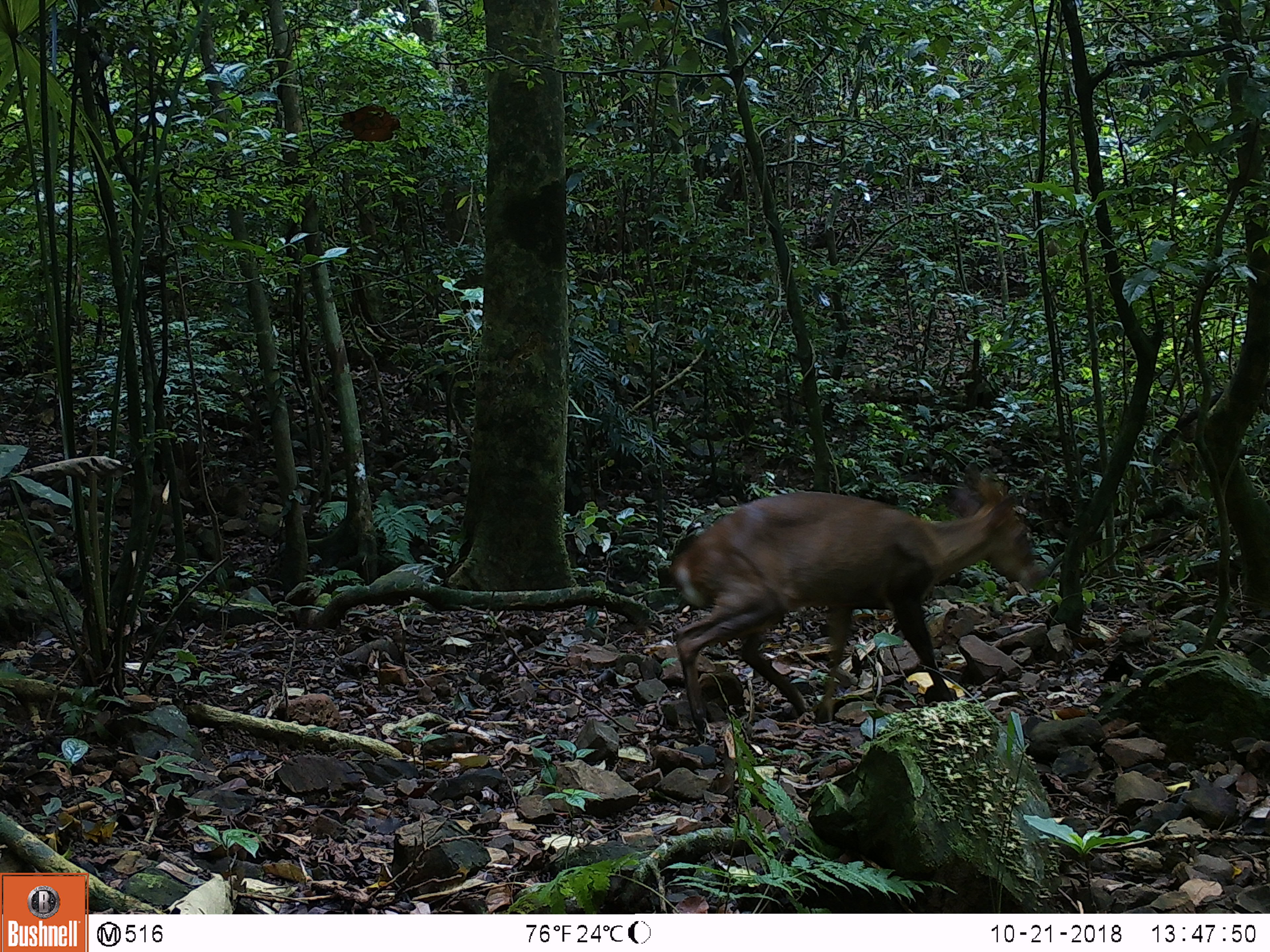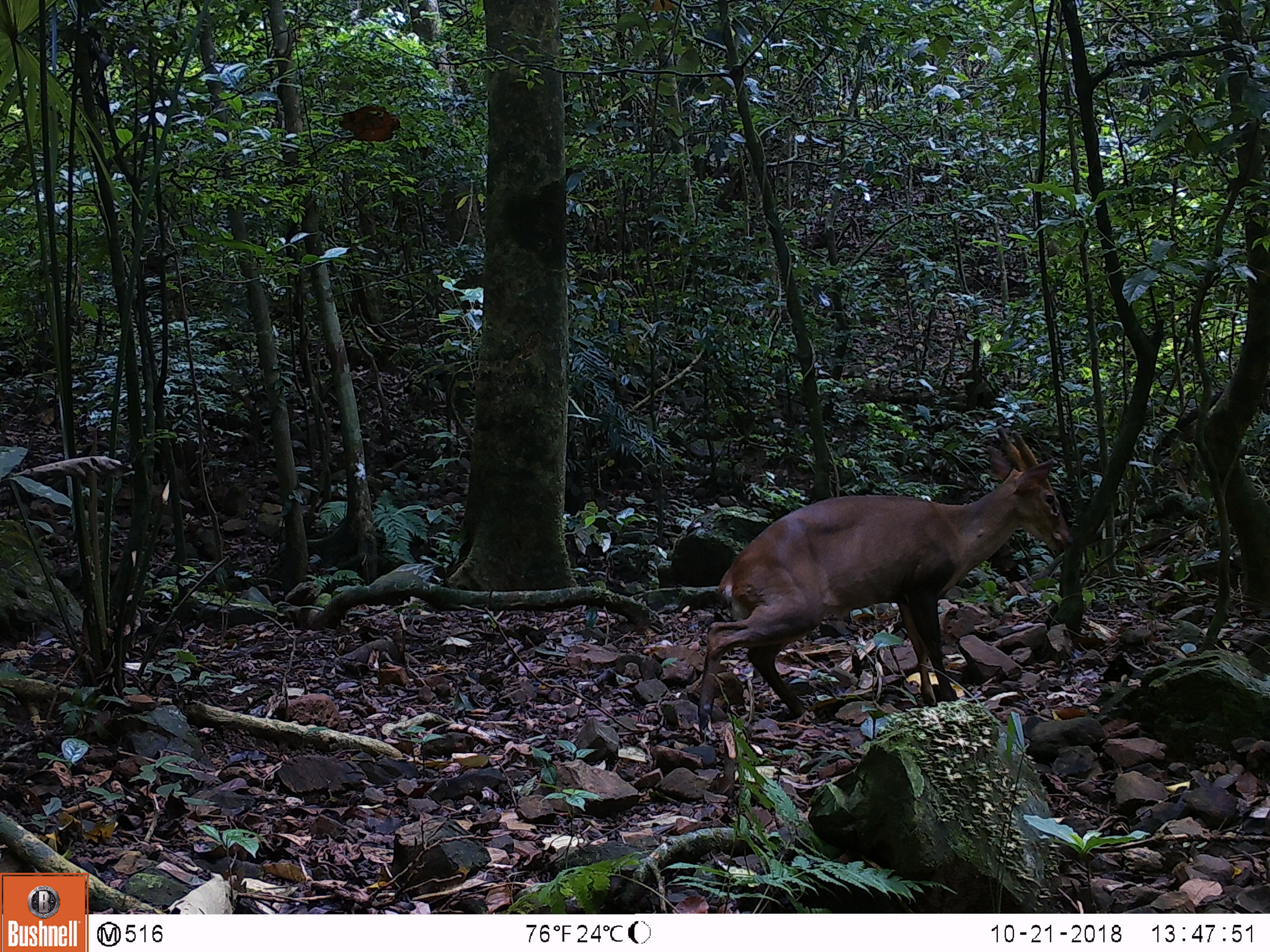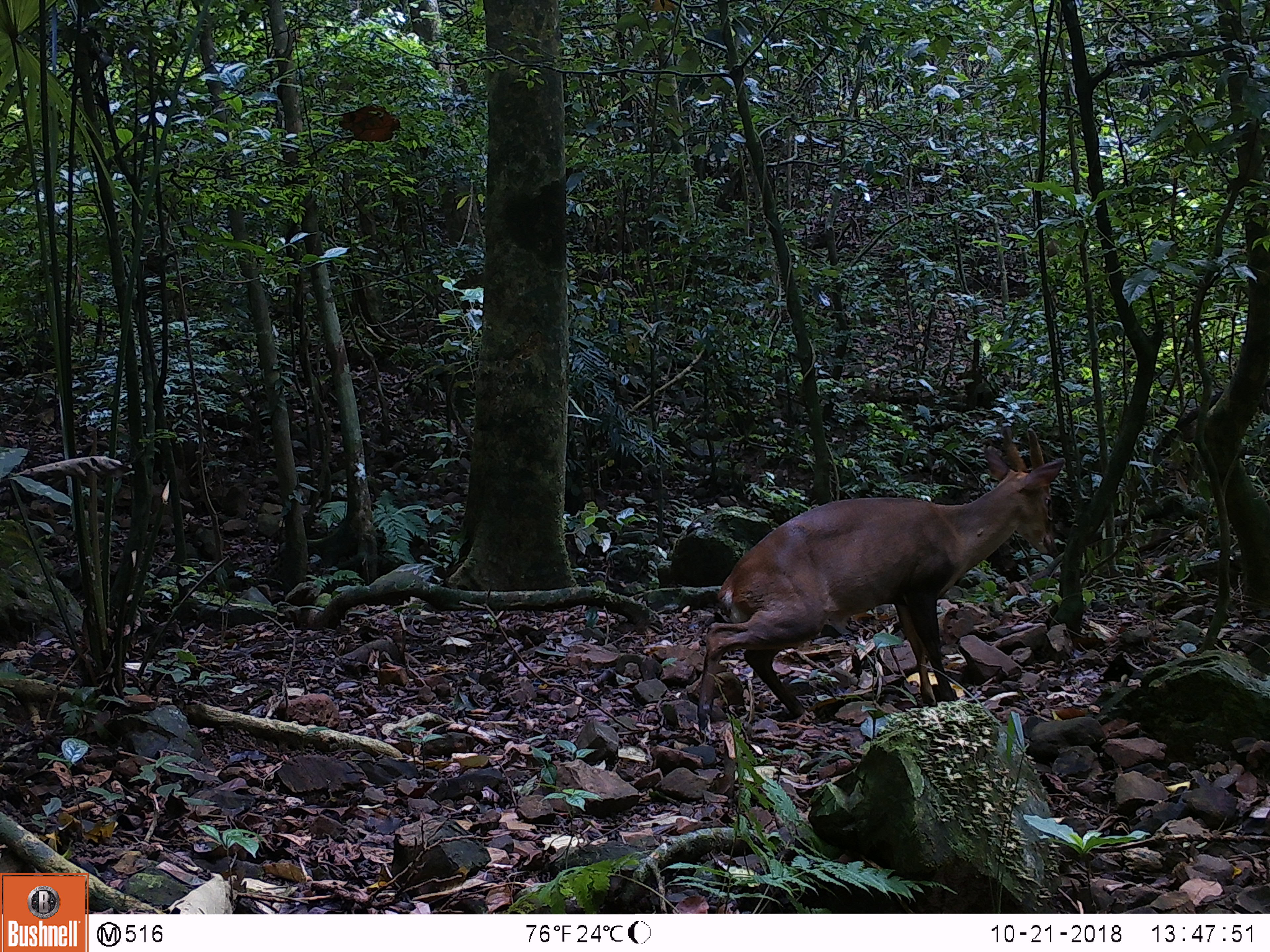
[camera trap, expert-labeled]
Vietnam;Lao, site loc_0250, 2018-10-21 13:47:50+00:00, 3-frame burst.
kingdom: Animalia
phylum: Chordata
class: Mammalia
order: Artiodactyla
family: Cervidae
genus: Muntiacus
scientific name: Muntiacus vuquangensis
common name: large-antlered muntjac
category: large antlered muntjac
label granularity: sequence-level